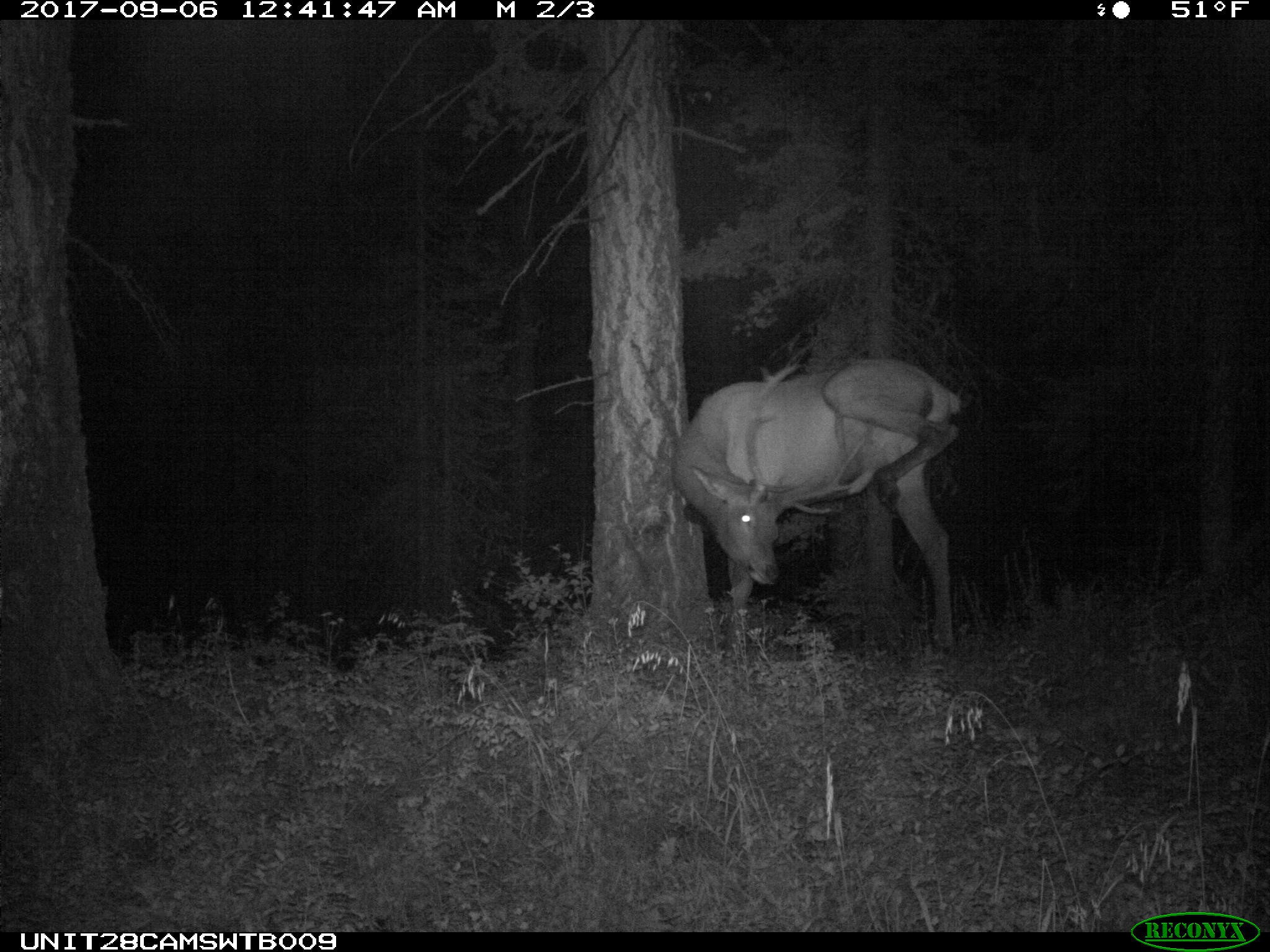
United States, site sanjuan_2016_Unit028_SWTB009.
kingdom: Animalia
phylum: Chordata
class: Mammalia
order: Artiodactyla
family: Cervidae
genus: Cervus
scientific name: Cervus elaphus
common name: red deer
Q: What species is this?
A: Cervus elaphus (red deer).